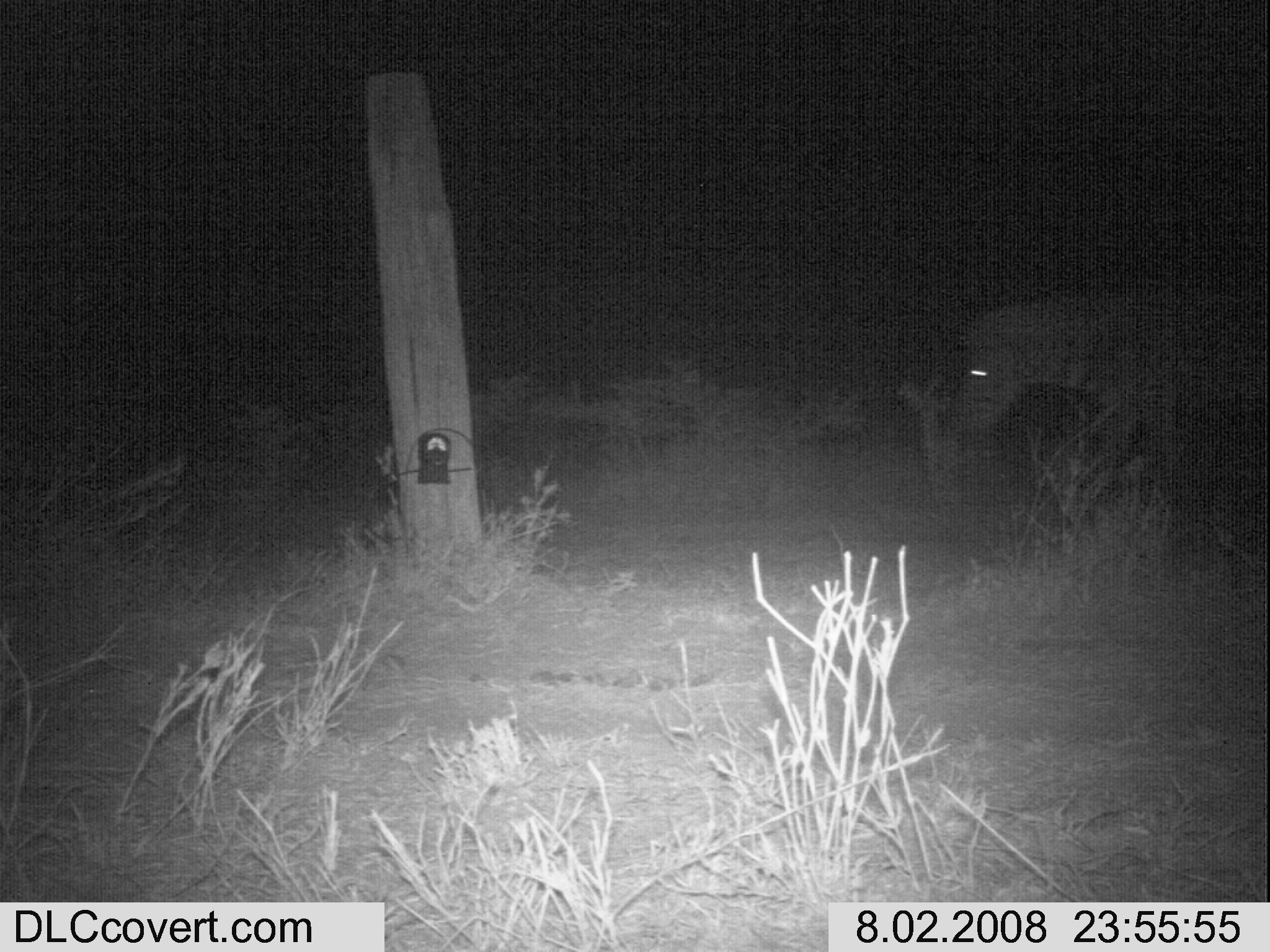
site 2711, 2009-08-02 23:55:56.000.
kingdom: Animalia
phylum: Chordata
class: Mammalia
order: Perissodactyla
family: Equidae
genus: Equus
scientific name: Equus quagga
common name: plains zebra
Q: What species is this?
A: Equus quagga (plains zebra).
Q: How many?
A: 1.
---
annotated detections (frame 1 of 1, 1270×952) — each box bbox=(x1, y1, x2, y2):
equus quagga: bbox=(939, 288, 1270, 474)